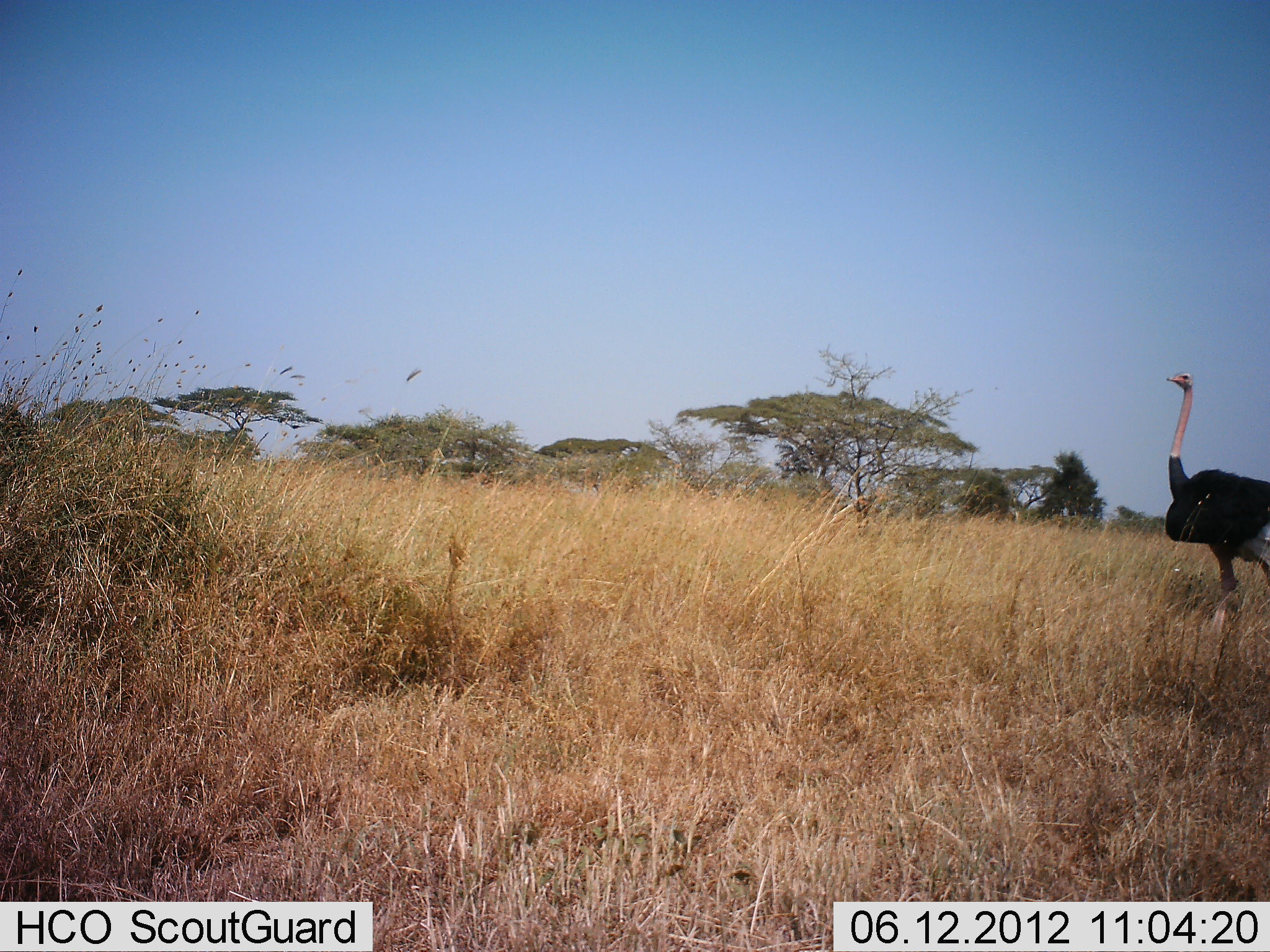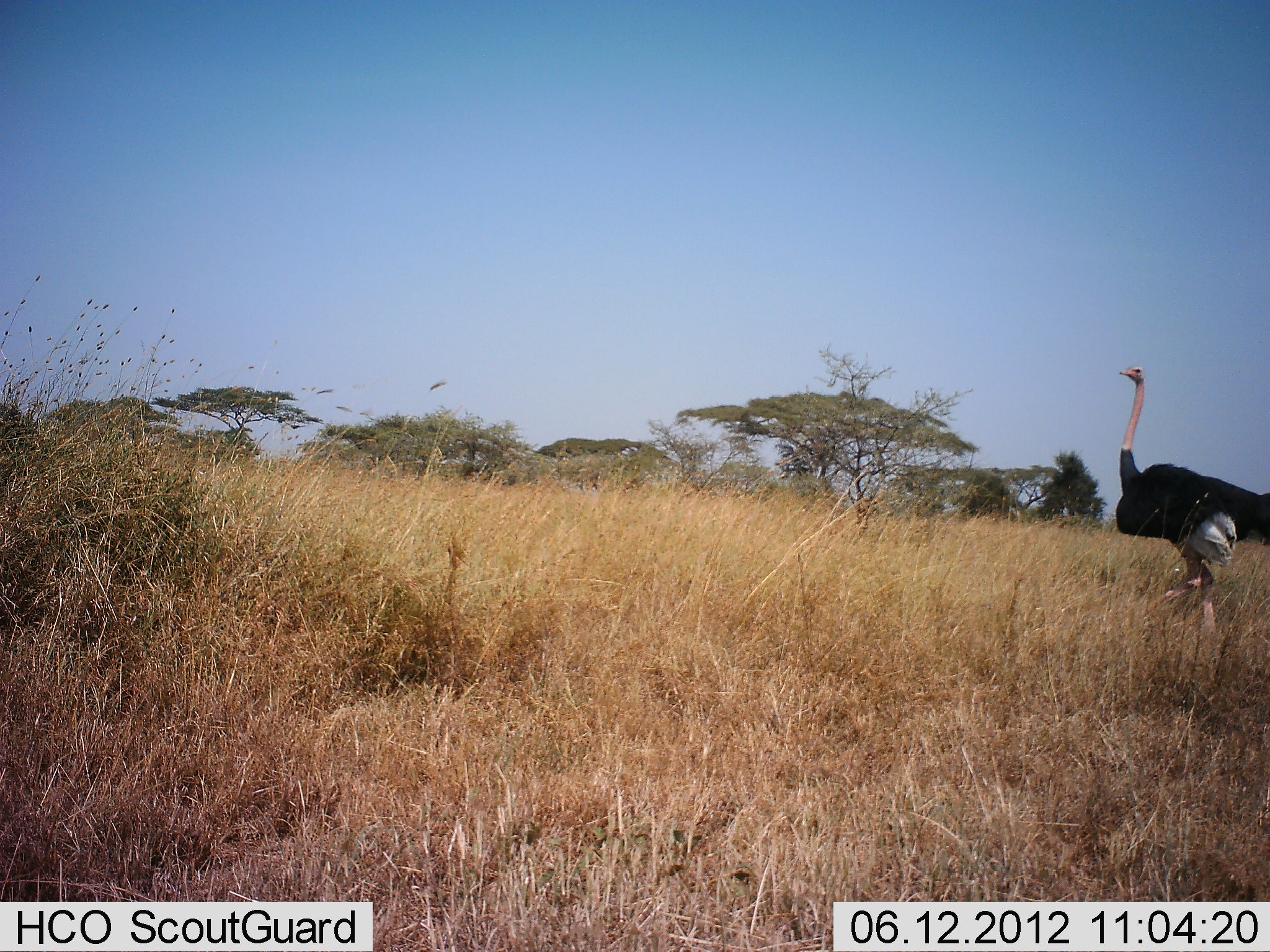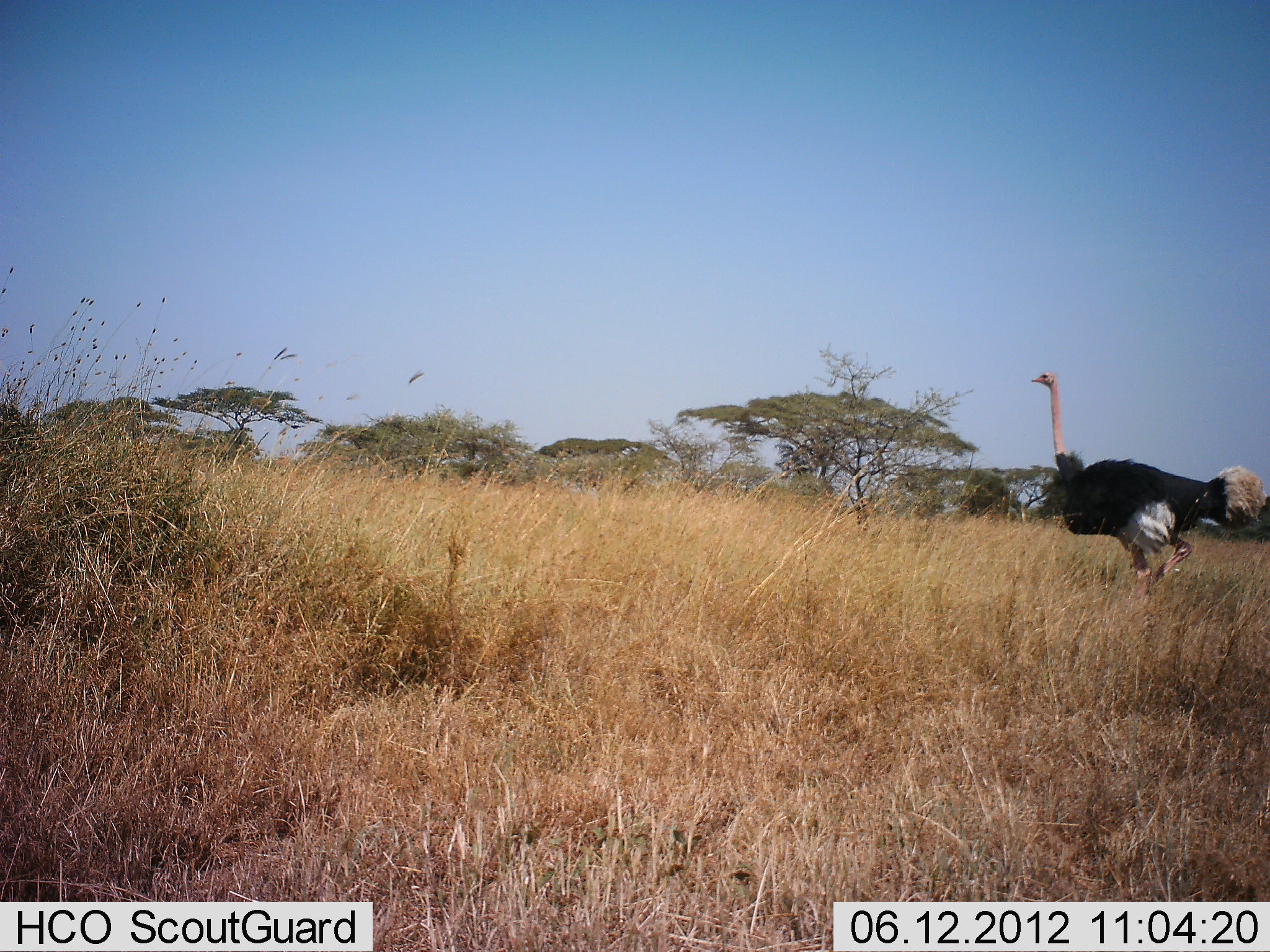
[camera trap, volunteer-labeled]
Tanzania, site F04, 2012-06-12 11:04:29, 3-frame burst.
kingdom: Animalia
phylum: Chordata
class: Aves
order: Struthioniformes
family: Struthionidae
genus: Struthio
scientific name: Struthio camelus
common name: ostrich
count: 1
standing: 20%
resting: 0%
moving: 80%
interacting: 0%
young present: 0%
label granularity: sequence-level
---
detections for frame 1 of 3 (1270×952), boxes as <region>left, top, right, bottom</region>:
animal: <region>1164, 372, 1270, 615</region>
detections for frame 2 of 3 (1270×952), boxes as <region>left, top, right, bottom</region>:
animal: <region>1116, 367, 1270, 630</region>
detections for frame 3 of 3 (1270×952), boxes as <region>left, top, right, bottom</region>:
animal: <region>1027, 372, 1267, 599</region>